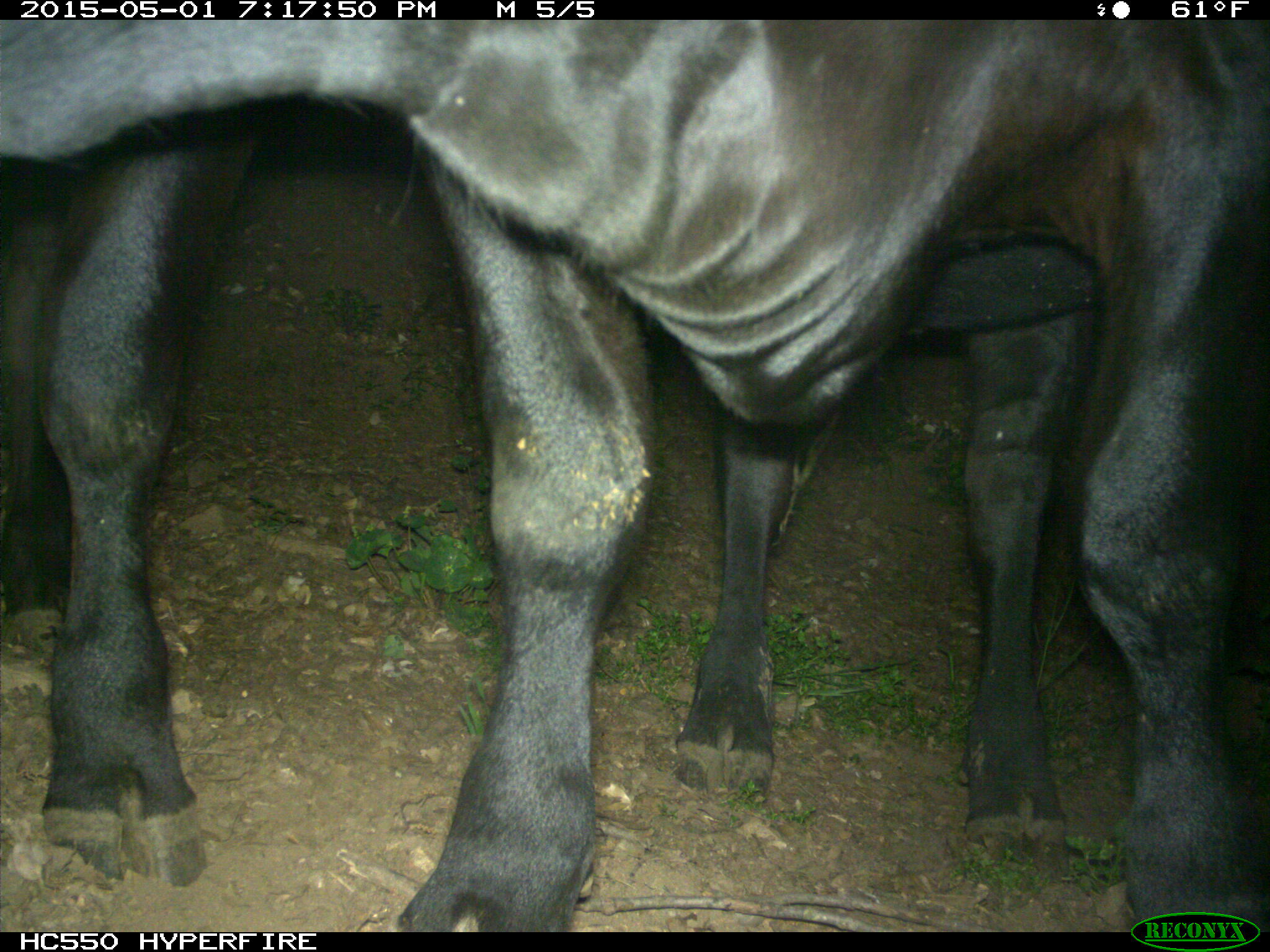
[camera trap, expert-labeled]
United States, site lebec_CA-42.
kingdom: Animalia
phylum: Chordata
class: Mammalia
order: Artiodactyla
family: Bovidae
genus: Bos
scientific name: Bos taurus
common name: domestic cow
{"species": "Bos taurus (domestic cow)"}